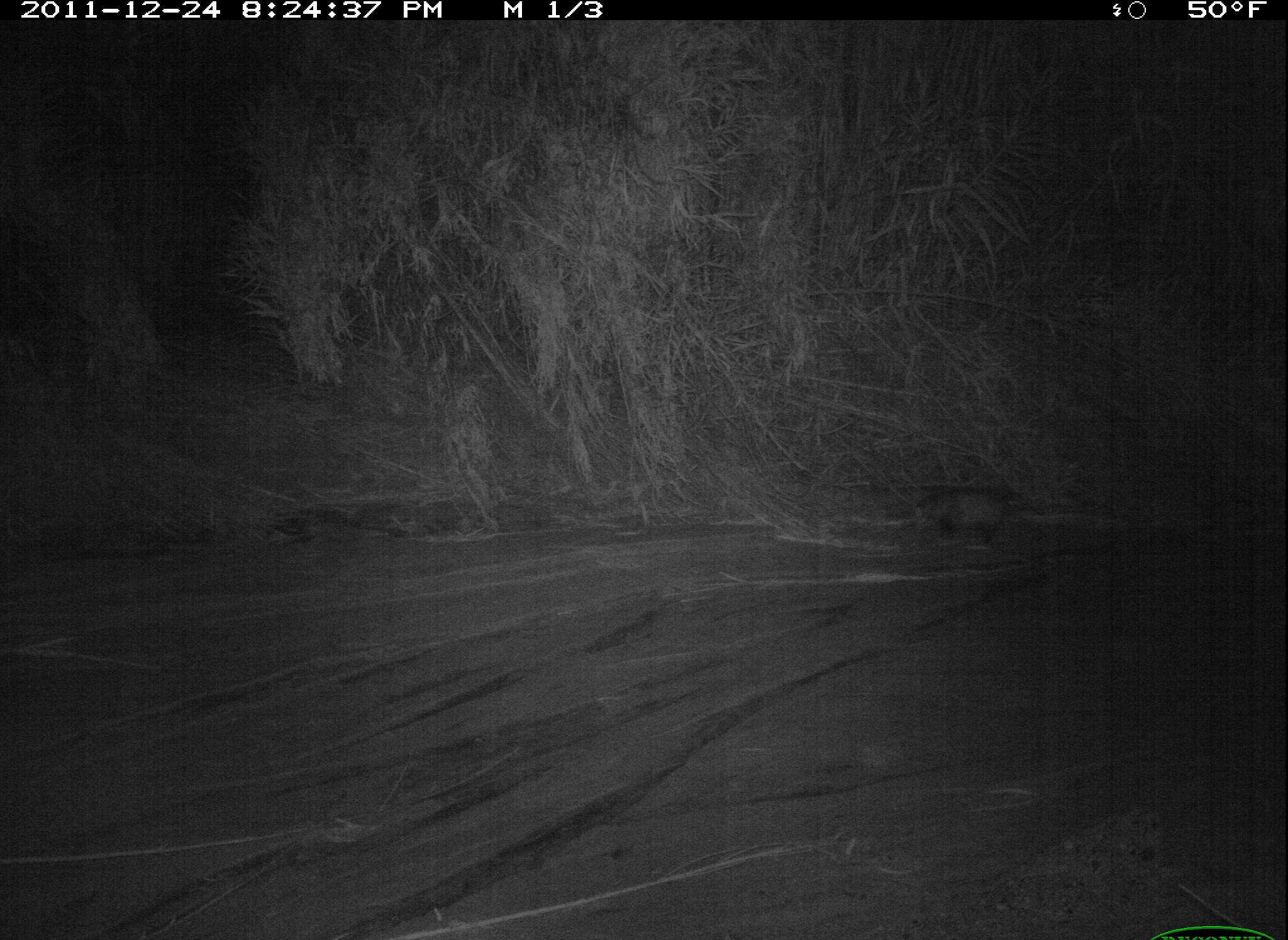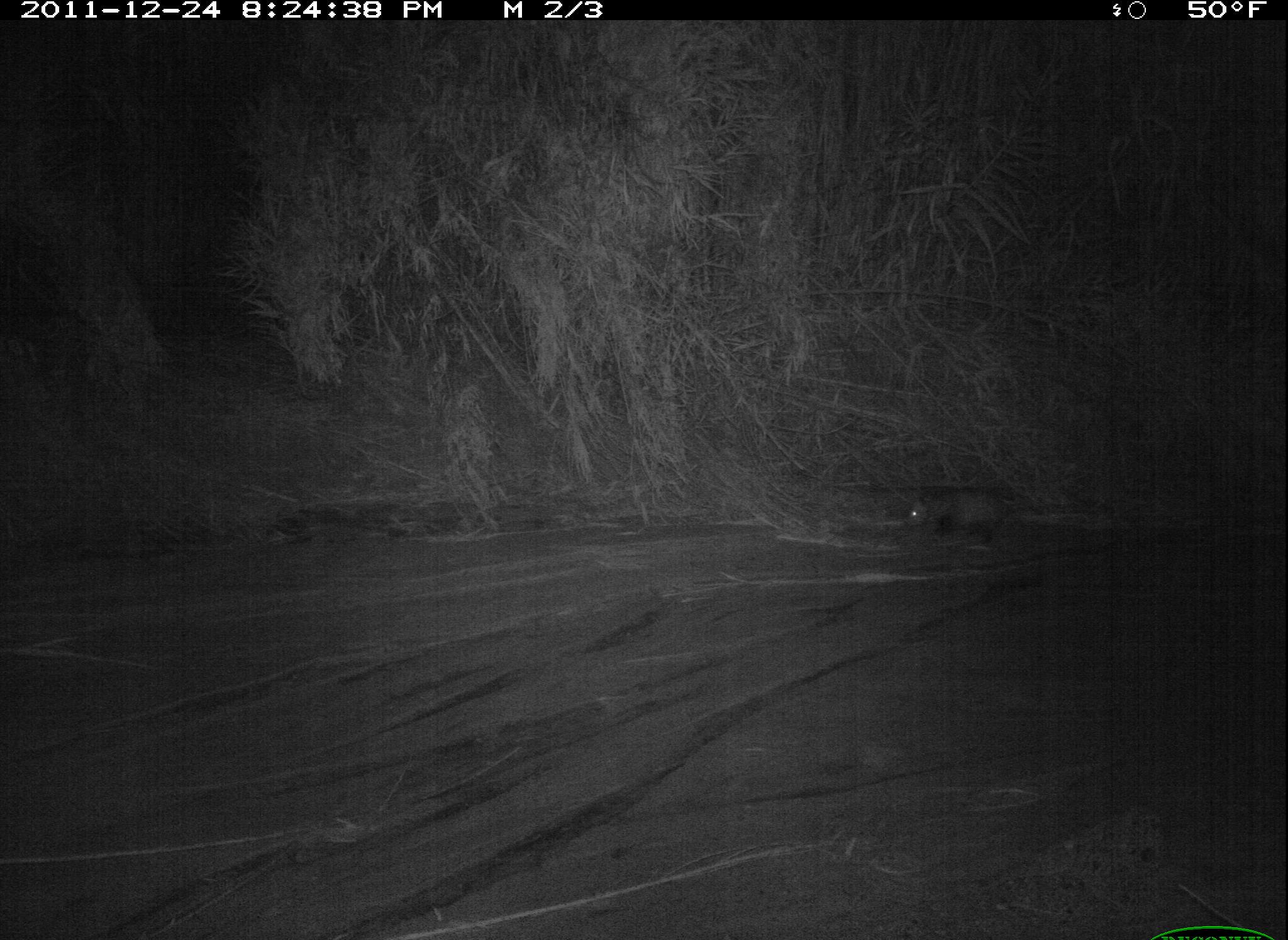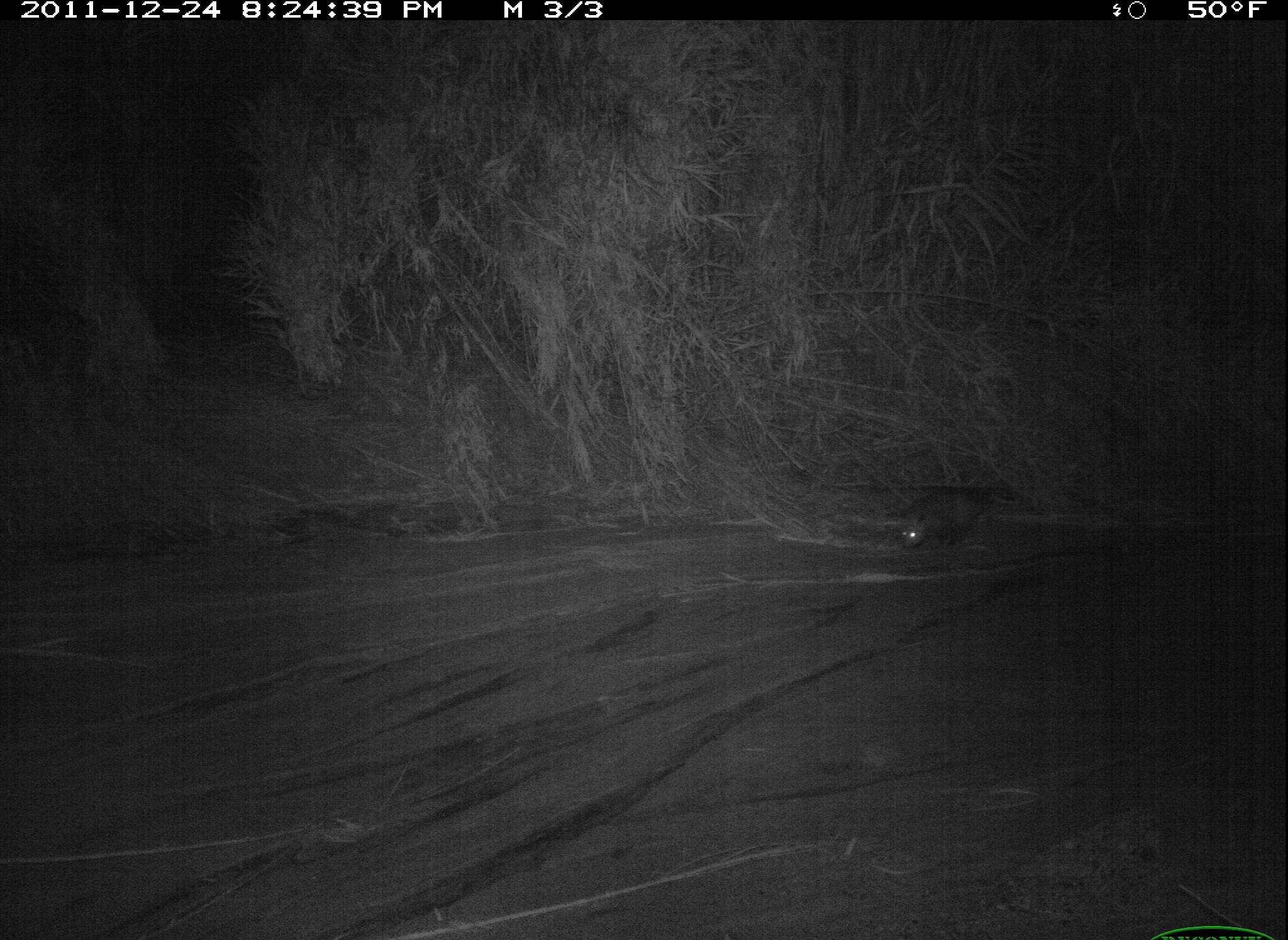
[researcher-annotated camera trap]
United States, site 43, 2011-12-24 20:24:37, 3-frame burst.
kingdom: Animalia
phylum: Chordata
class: Mammalia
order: Didelphimorphia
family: Didelphidae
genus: Didelphis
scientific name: Didelphis virginiana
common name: virginia opossum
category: opossum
Opossum (virginia opossum) (Didelphis virginiana).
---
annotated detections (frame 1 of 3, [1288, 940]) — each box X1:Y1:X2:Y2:
opossum: 913:486:1042:545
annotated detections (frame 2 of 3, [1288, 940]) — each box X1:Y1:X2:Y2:
opossum: 881:465:1056:559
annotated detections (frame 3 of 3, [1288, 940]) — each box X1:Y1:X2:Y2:
opossum: 896:479:1026:557